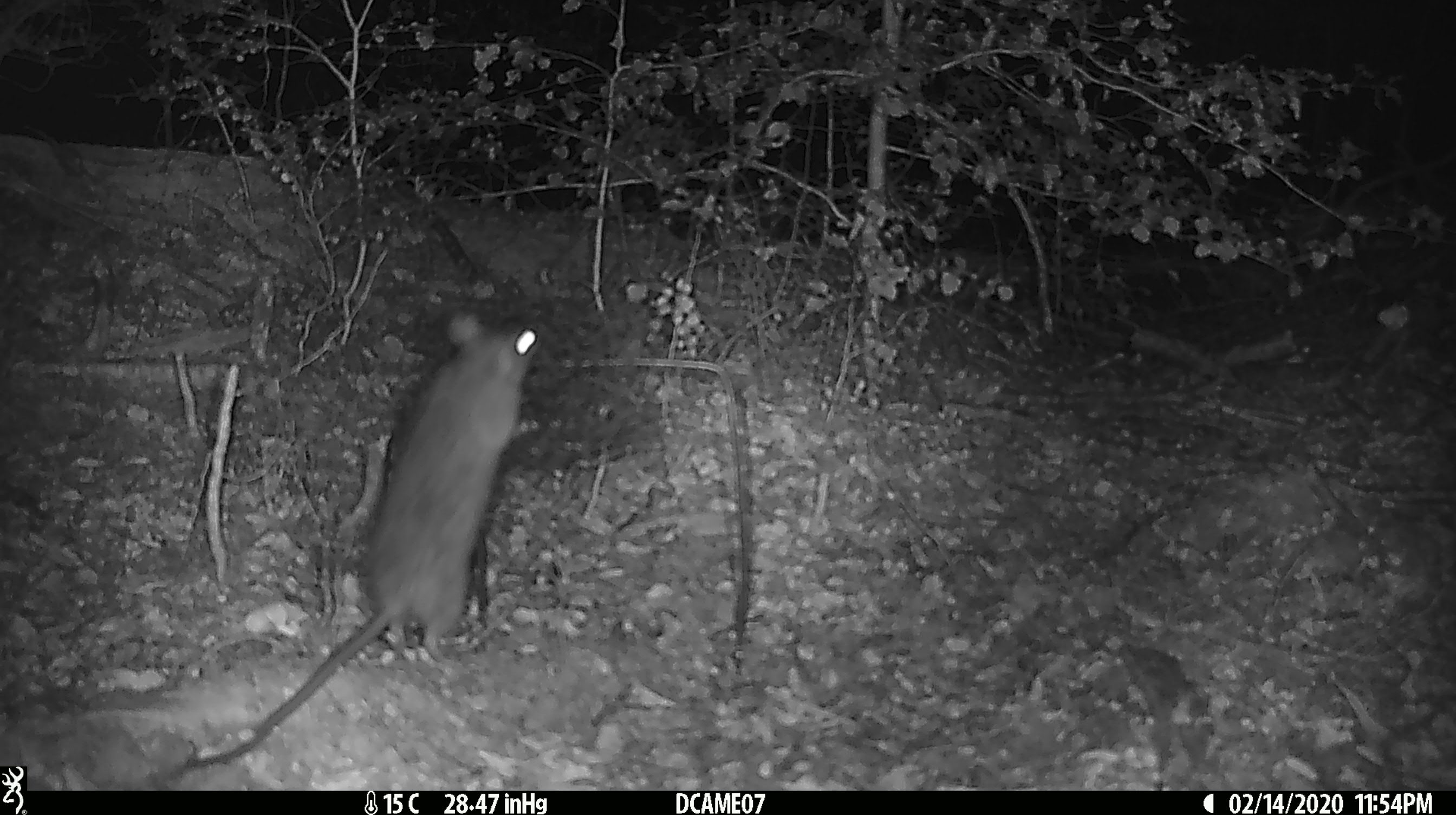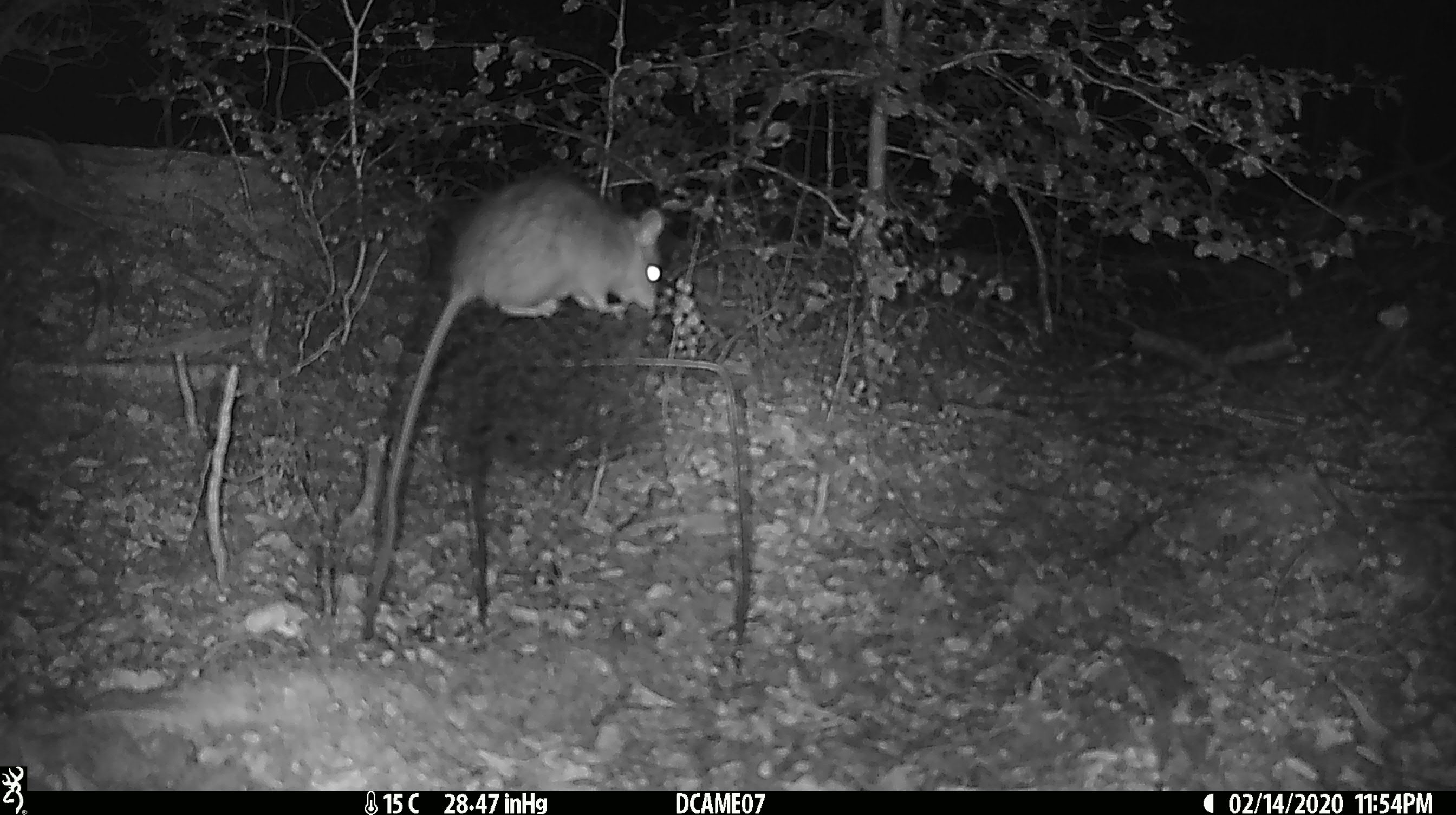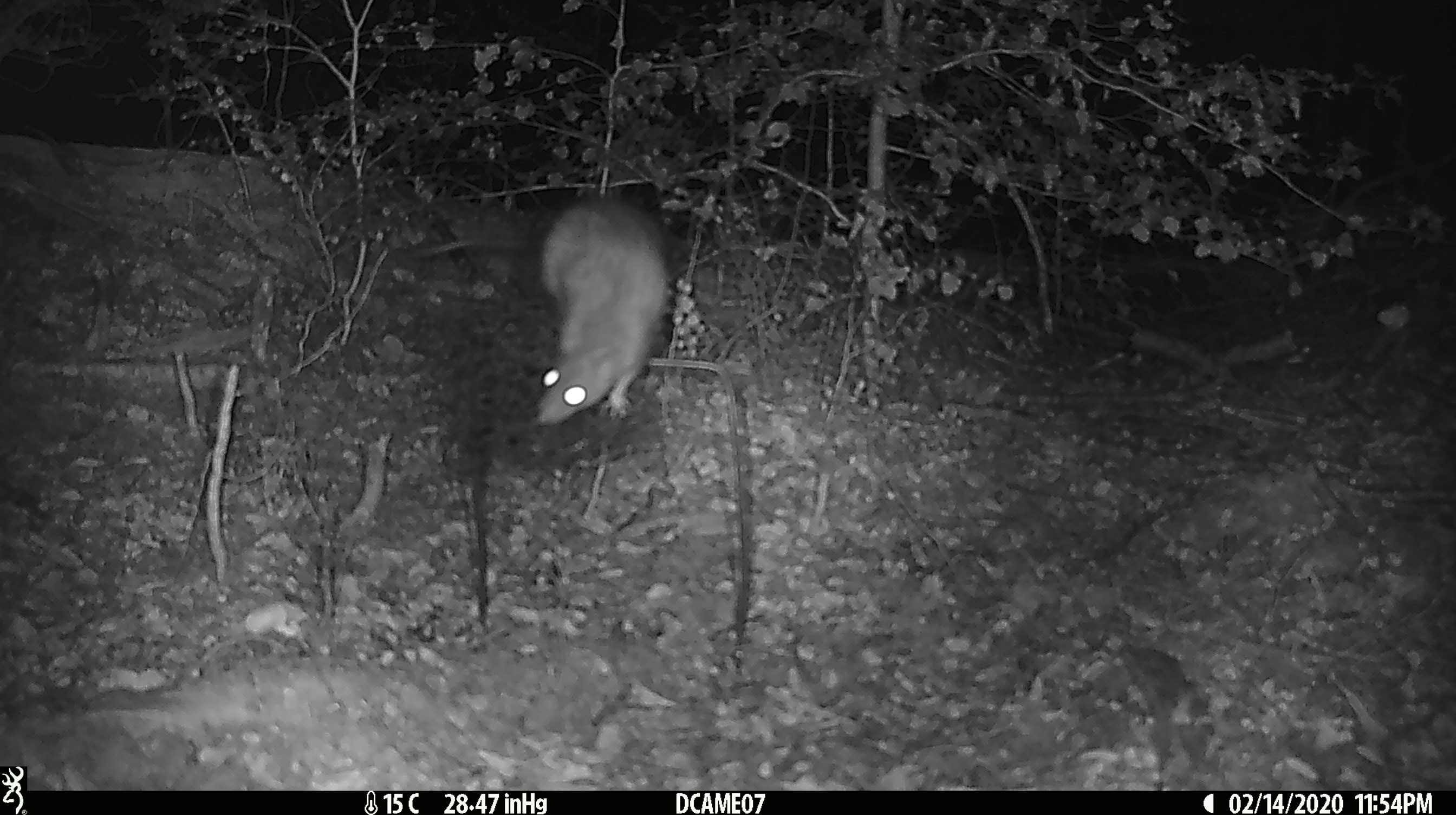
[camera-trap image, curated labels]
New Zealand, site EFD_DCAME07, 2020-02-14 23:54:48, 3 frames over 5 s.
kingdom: Animalia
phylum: Chordata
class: Mammalia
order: Rodentia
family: Muridae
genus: Rattus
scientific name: Rattus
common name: rat